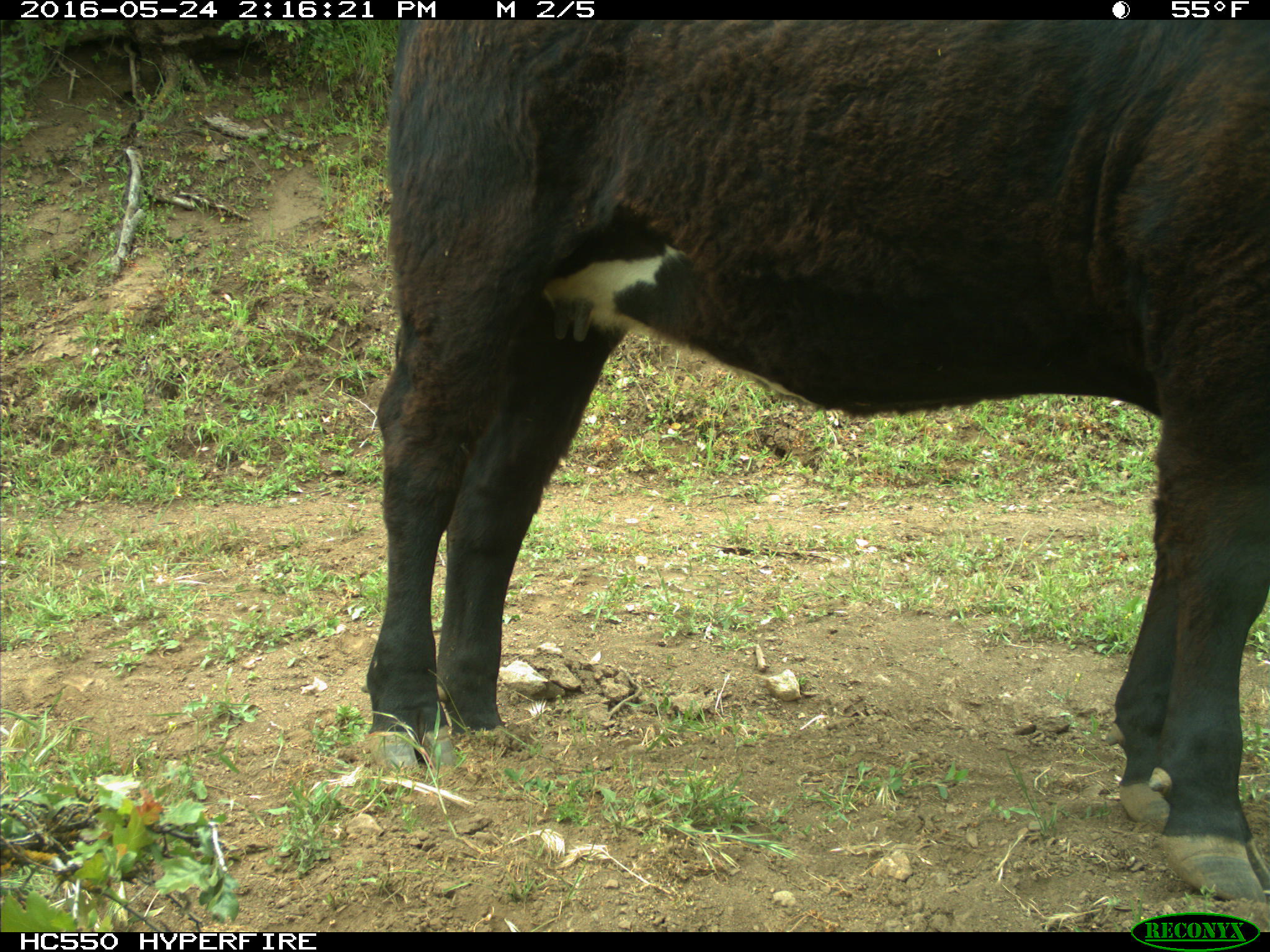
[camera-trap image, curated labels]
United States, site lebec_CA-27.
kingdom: Animalia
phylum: Chordata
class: Mammalia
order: Artiodactyla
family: Bovidae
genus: Bos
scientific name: Bos taurus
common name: domestic cow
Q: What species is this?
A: Bos taurus (domestic cow).